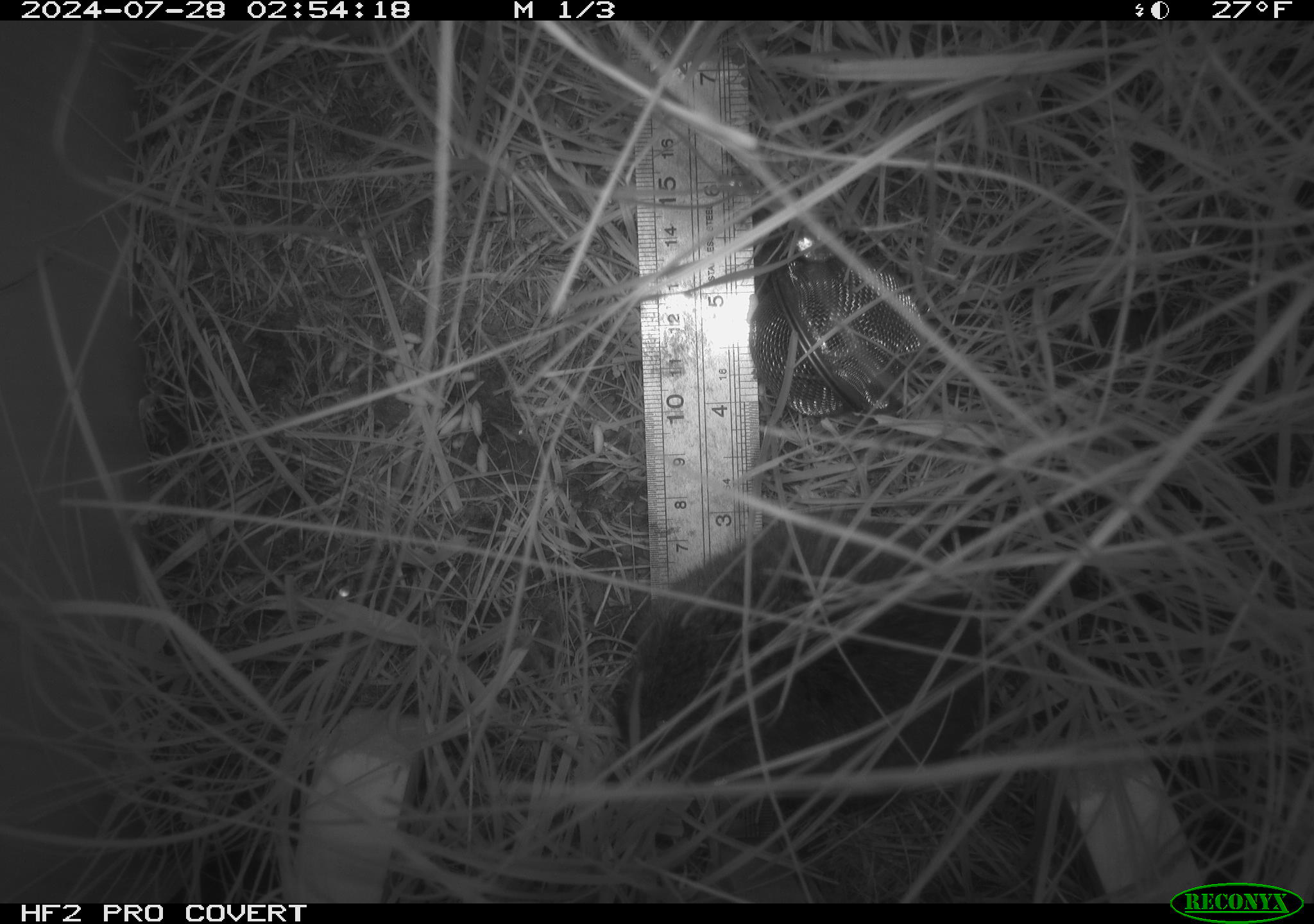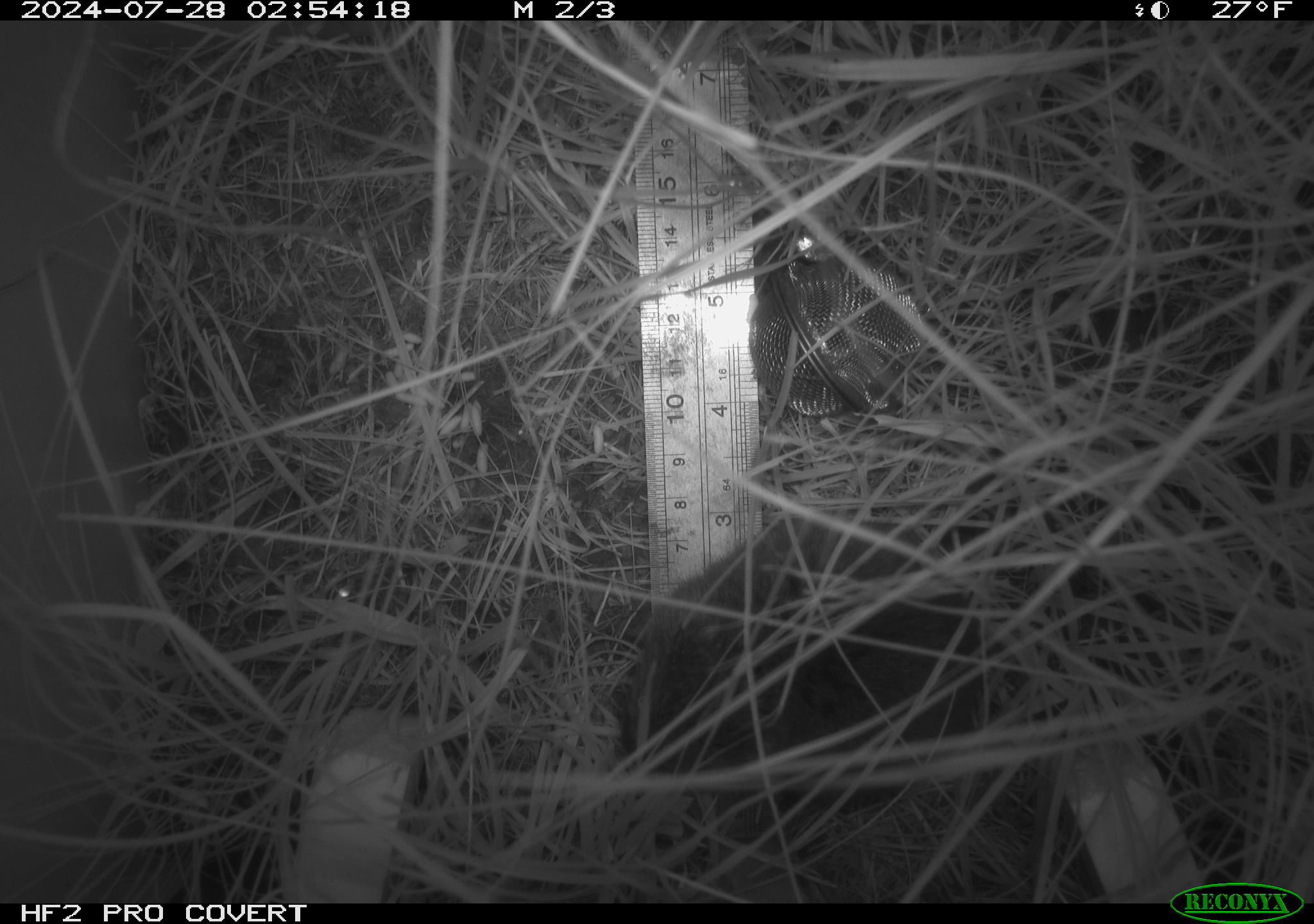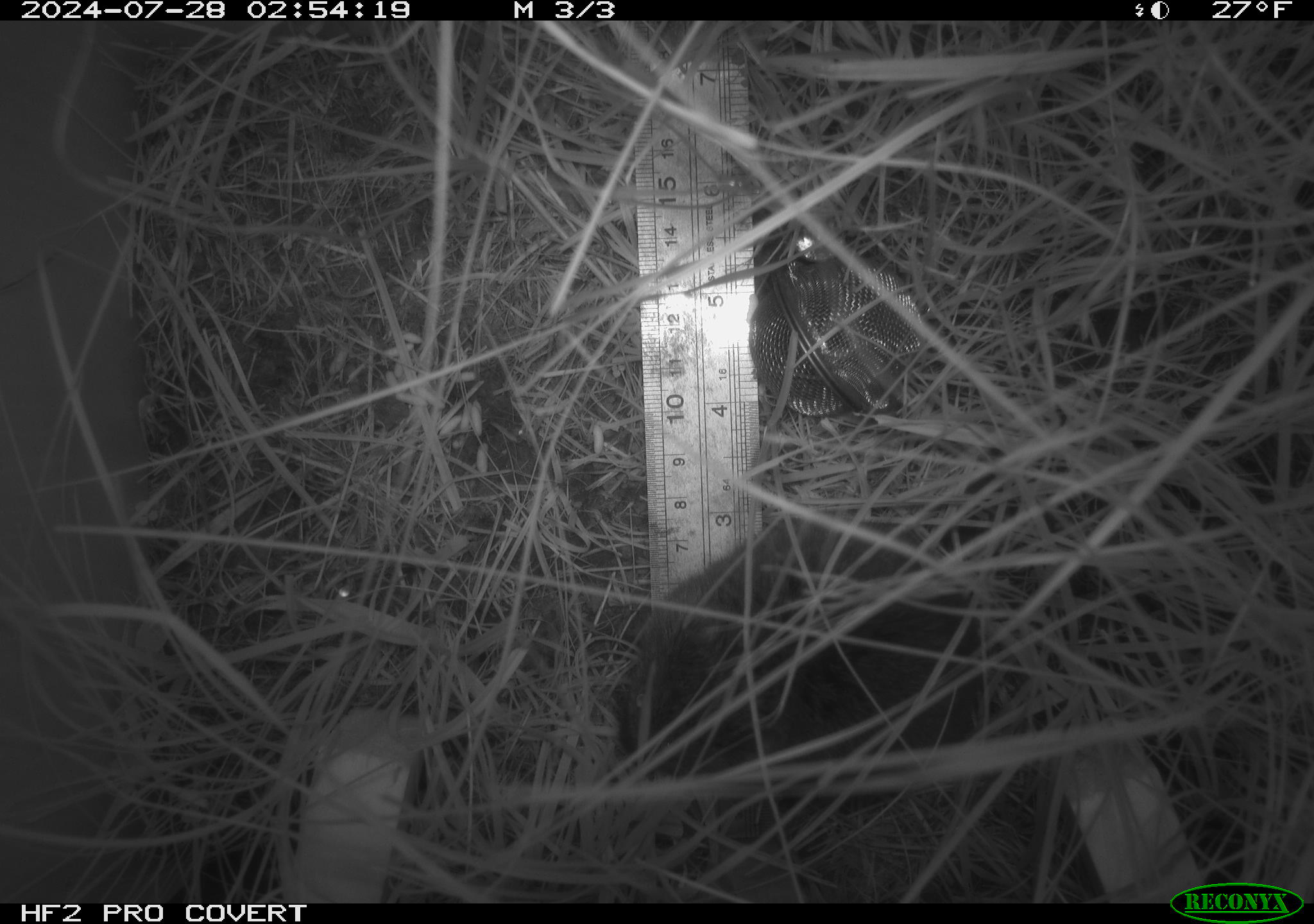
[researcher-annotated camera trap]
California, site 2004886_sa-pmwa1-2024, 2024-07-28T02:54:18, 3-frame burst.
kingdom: Animalia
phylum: Chordata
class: Mammalia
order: Rodentia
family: Cricetidae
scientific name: Arvicolinae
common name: voles, lemmings, and muskrats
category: arvicolinae subfamily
Arvicolinae subfamily (voles, lemmings, and muskrats) (Arvicolinae).